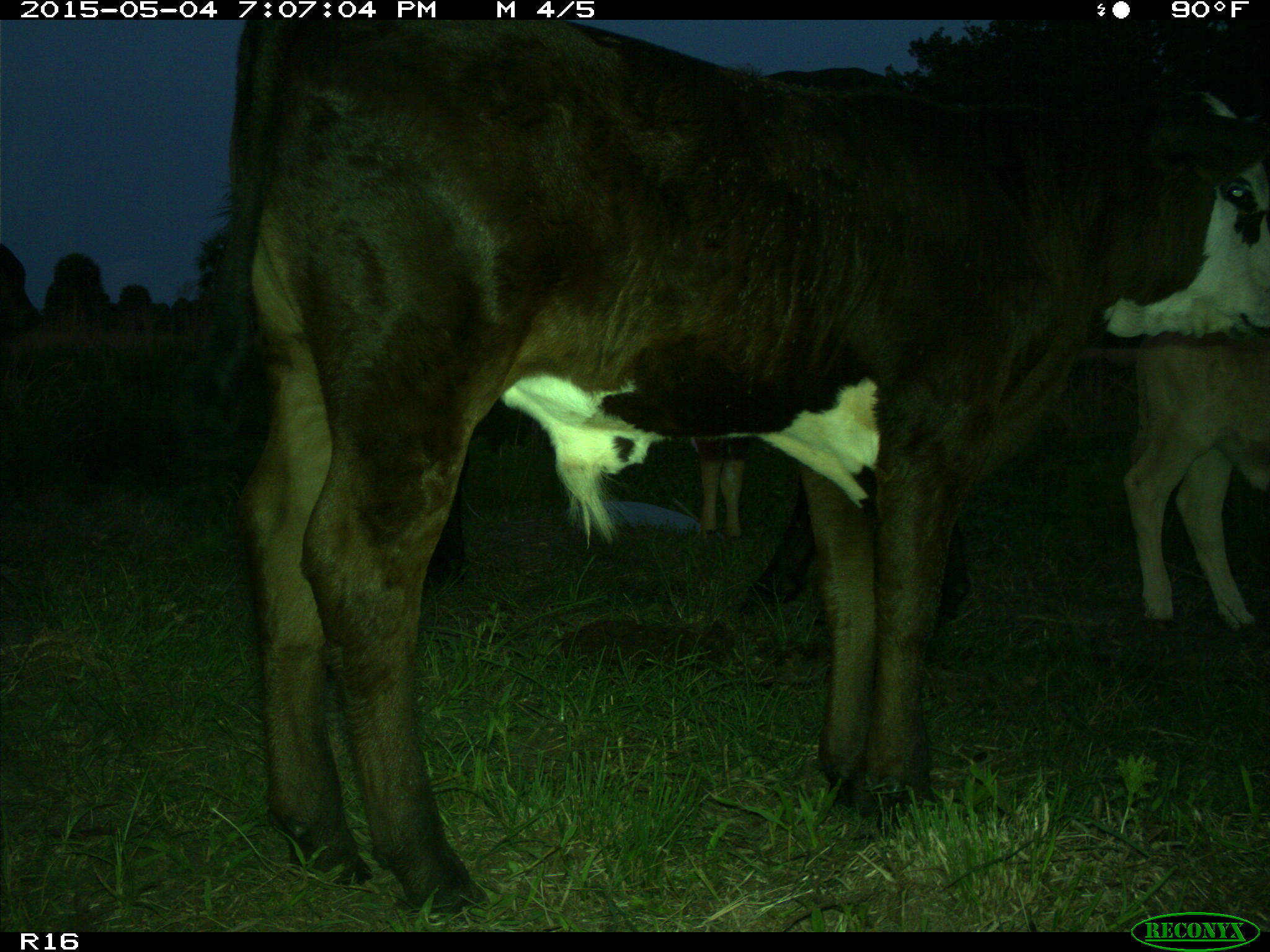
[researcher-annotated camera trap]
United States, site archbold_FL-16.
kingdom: Animalia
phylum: Chordata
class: Mammalia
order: Artiodactyla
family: Bovidae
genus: Bos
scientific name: Bos taurus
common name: domestic cow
Bos taurus (domestic cow).